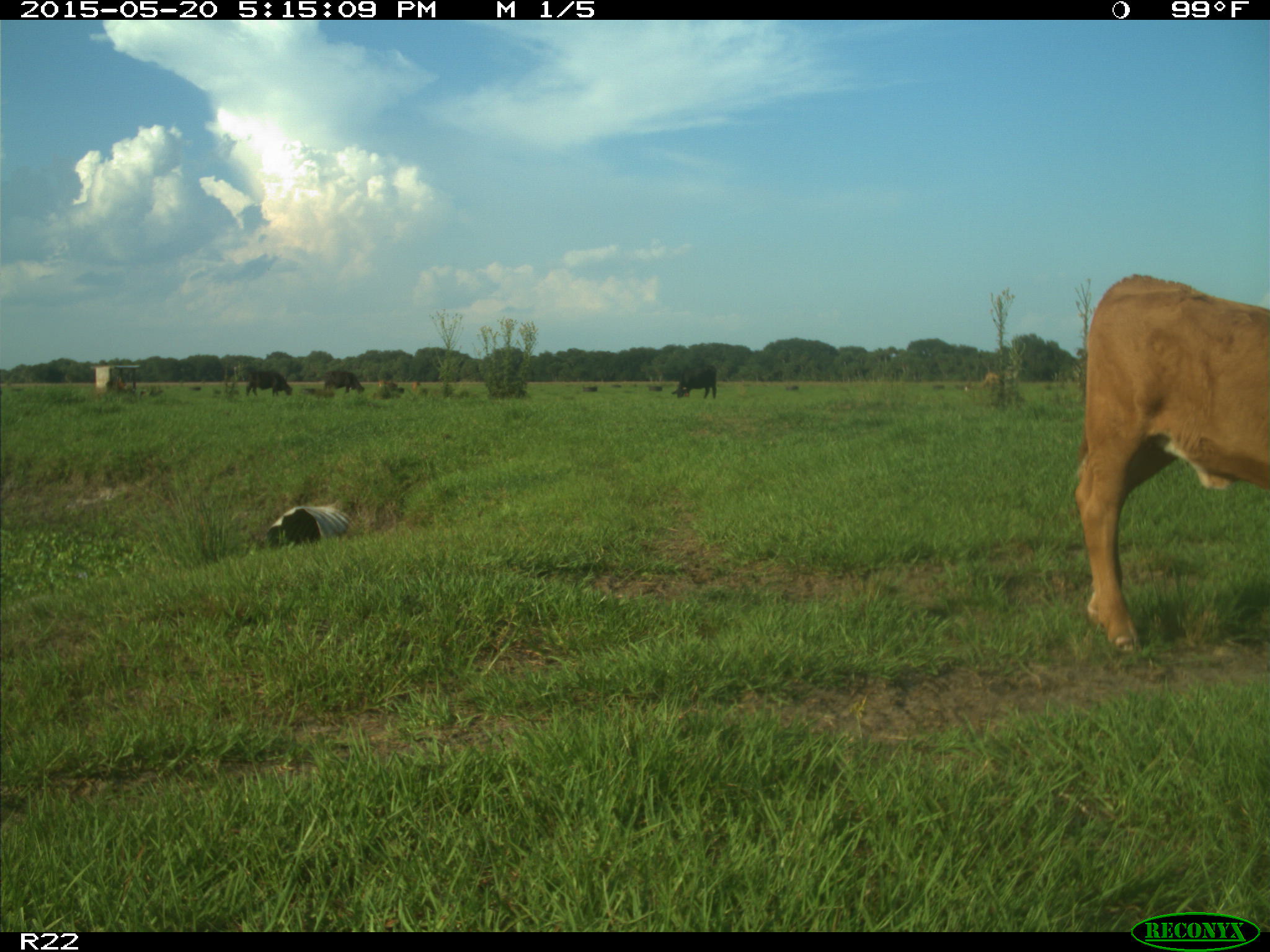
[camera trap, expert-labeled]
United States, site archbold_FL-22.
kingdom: Animalia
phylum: Chordata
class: Mammalia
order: Artiodactyla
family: Bovidae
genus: Bos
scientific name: Bos taurus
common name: domestic cow